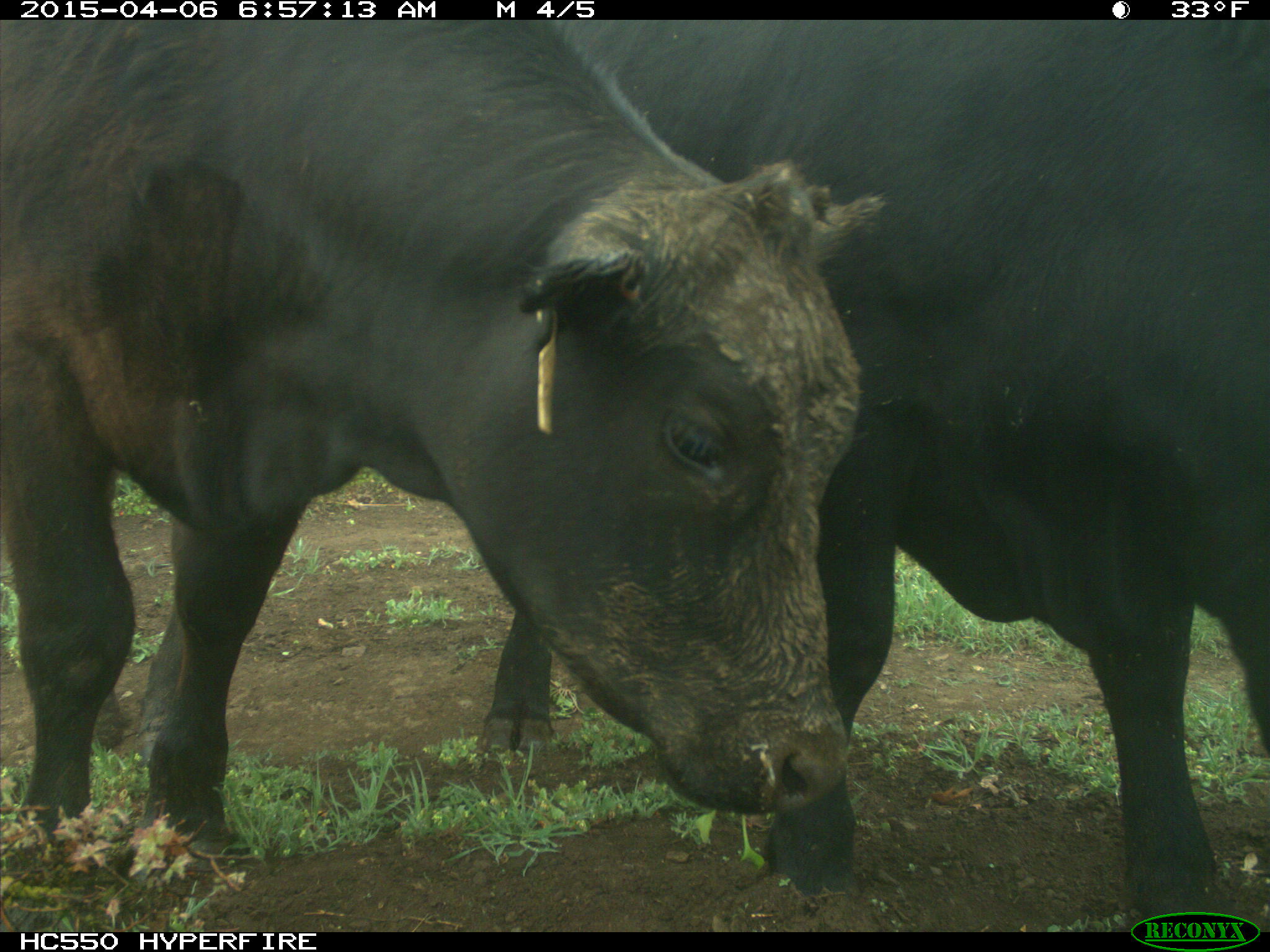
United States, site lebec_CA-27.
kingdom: Animalia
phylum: Chordata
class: Mammalia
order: Artiodactyla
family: Bovidae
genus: Bos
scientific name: Bos taurus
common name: domestic cow